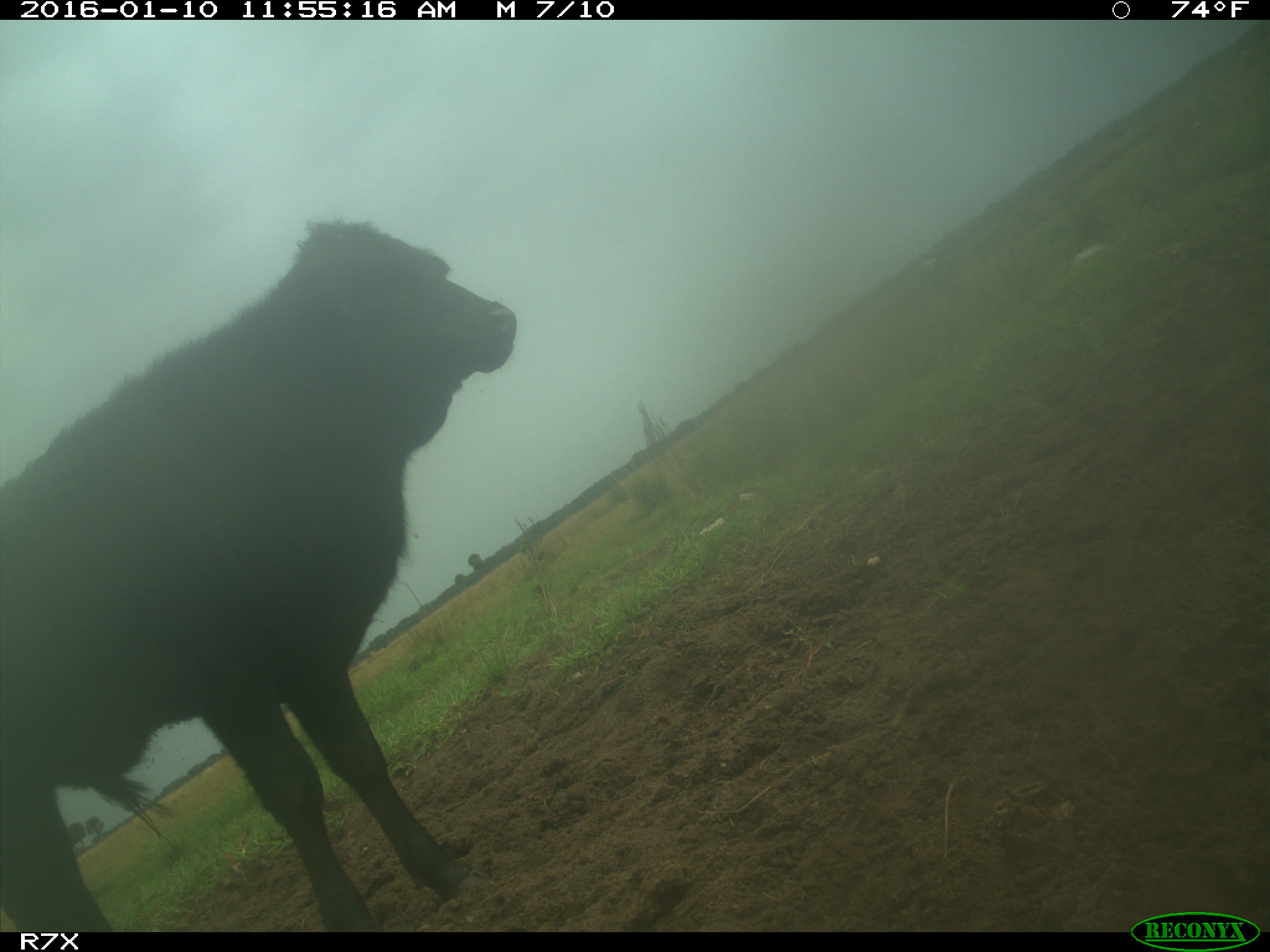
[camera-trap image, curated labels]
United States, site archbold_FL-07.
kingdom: Animalia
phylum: Chordata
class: Mammalia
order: Artiodactyla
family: Bovidae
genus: Bos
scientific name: Bos taurus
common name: domestic cow